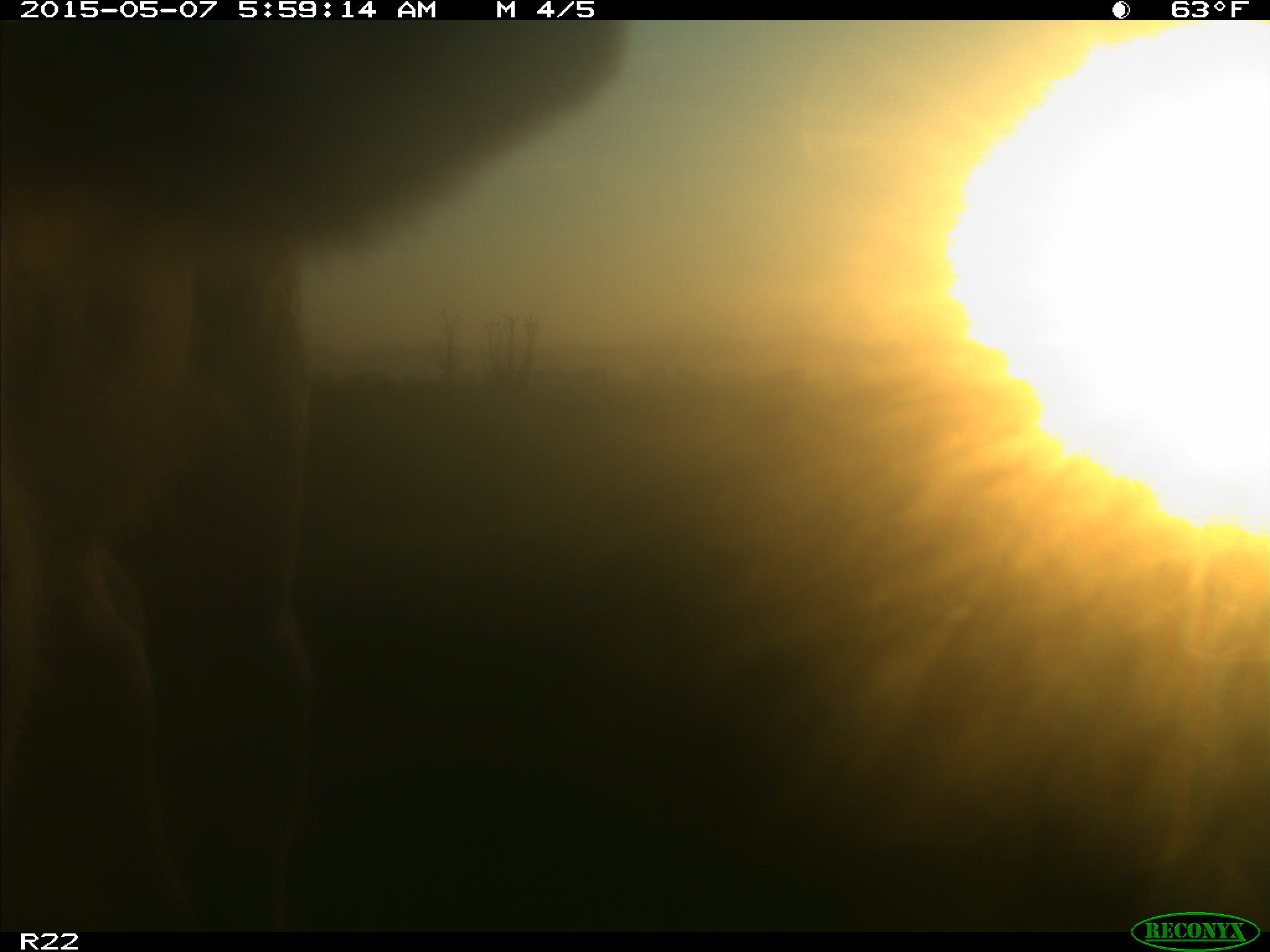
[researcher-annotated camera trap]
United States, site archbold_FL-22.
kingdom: Animalia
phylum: Chordata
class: Mammalia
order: Artiodactyla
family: Bovidae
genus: Bos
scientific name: Bos taurus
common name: domestic cow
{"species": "Bos taurus (domestic cow)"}